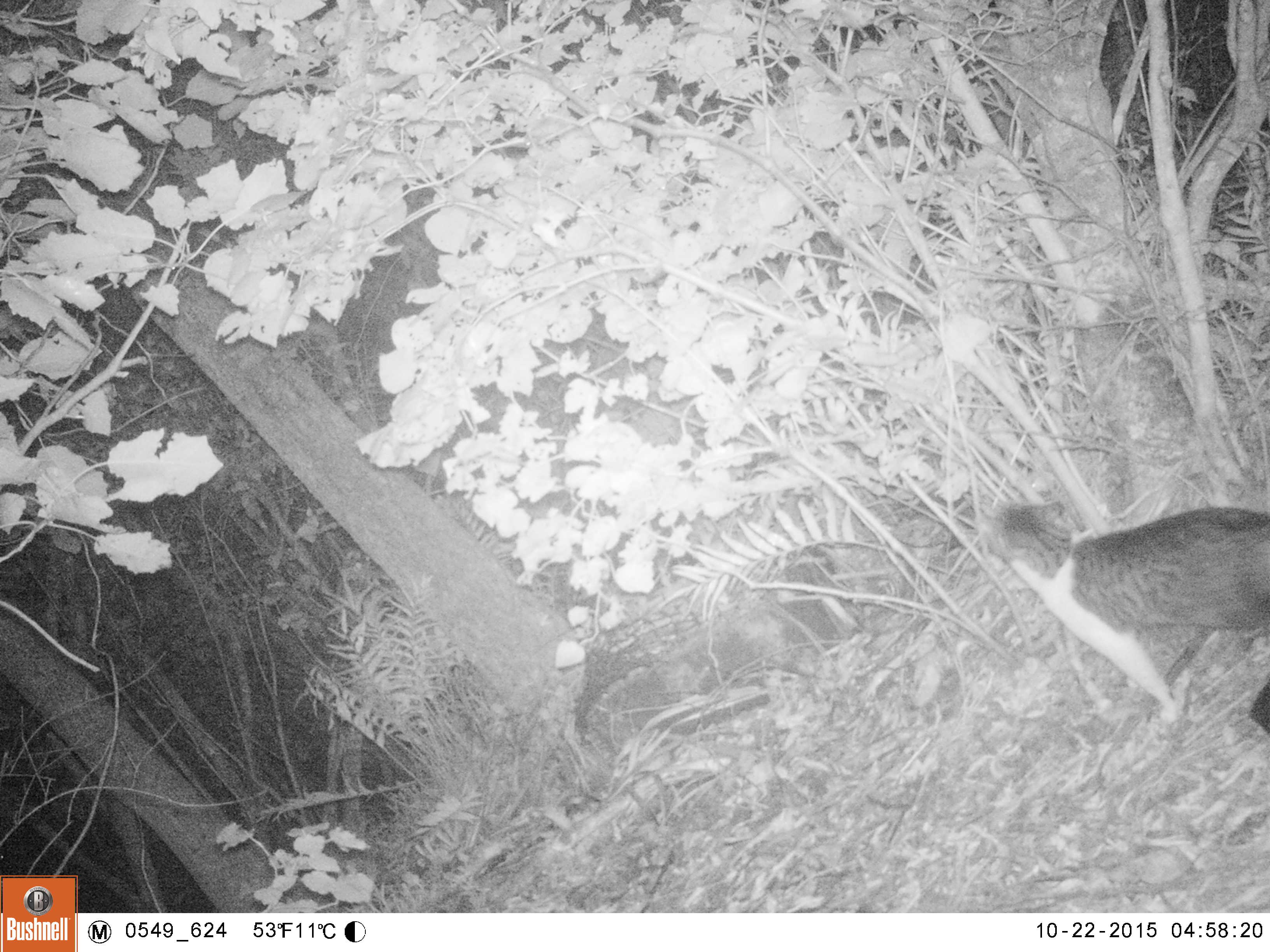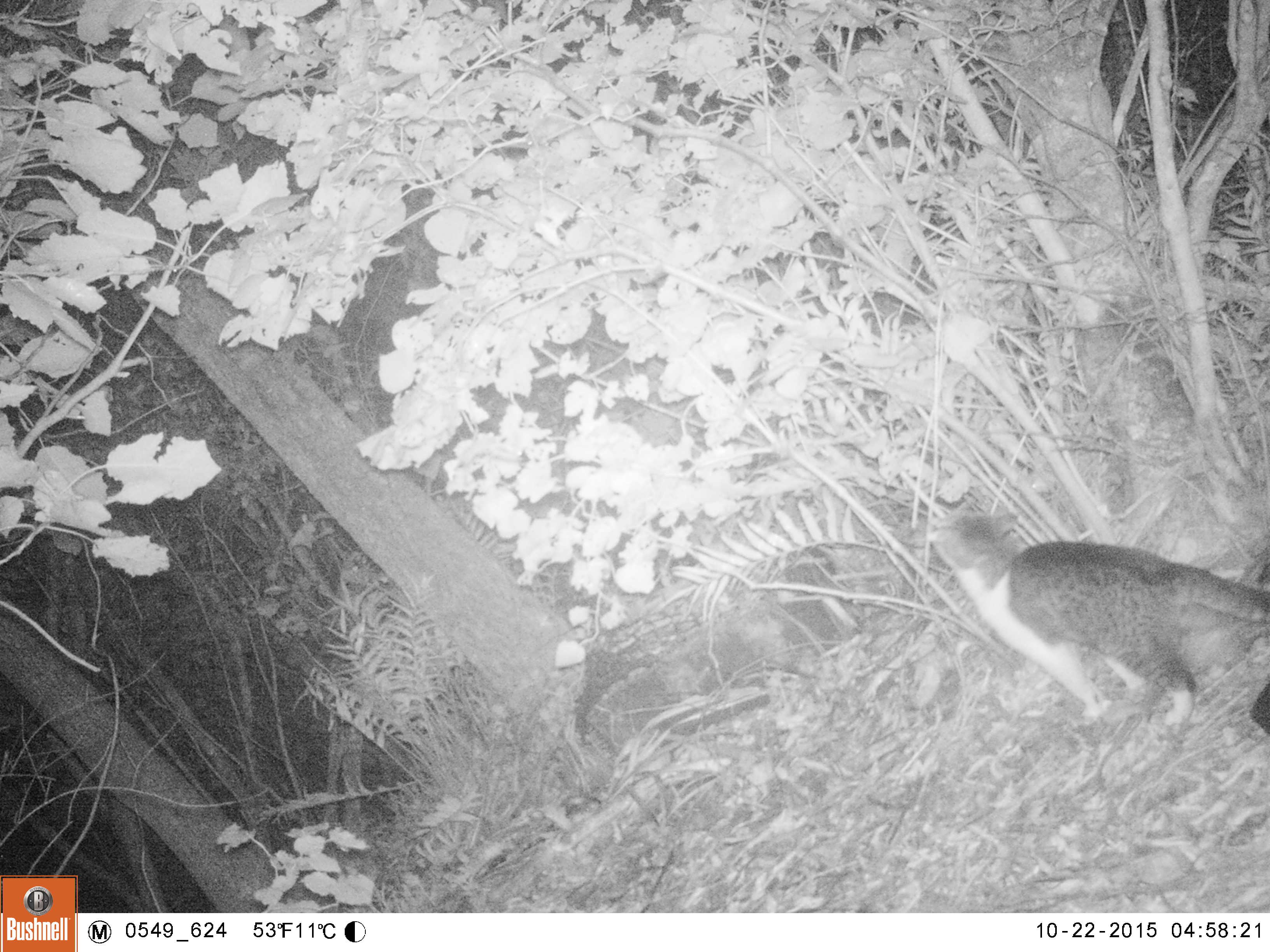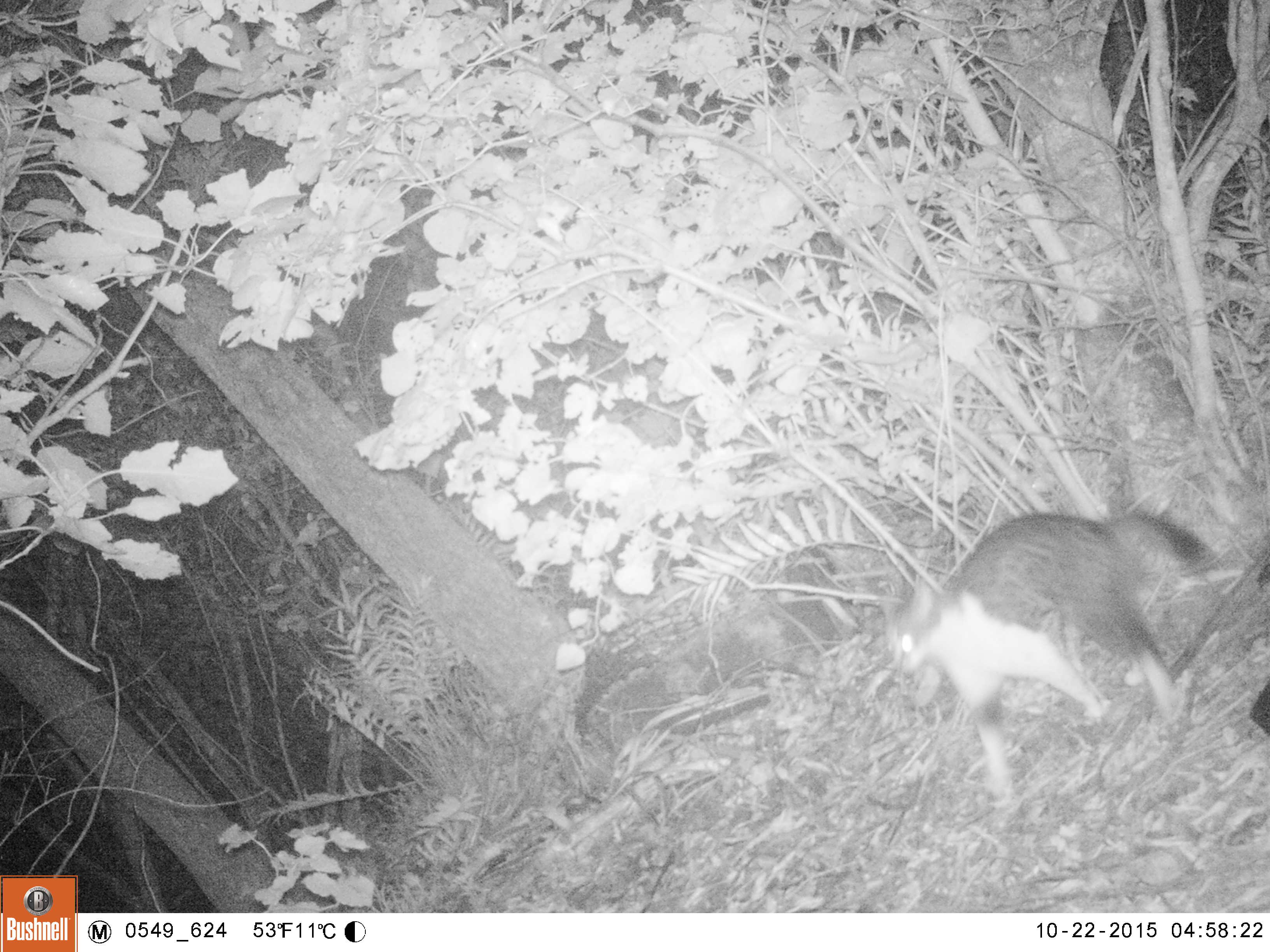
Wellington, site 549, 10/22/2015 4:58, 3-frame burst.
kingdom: Animalia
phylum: Chordata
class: Mammalia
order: Carnivora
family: Felidae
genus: Felis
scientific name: Felis catus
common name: cat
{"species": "cat (Felis catus)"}